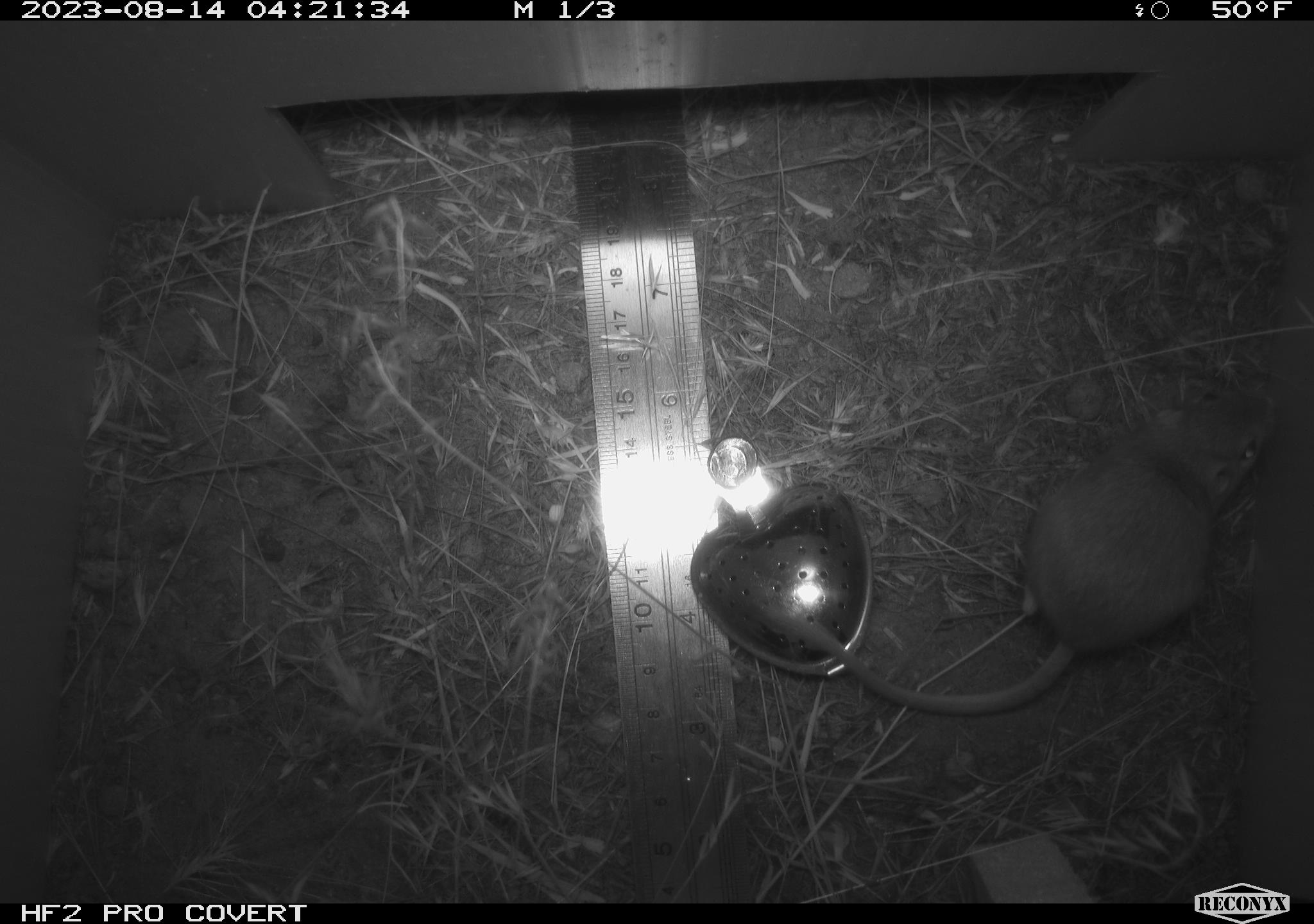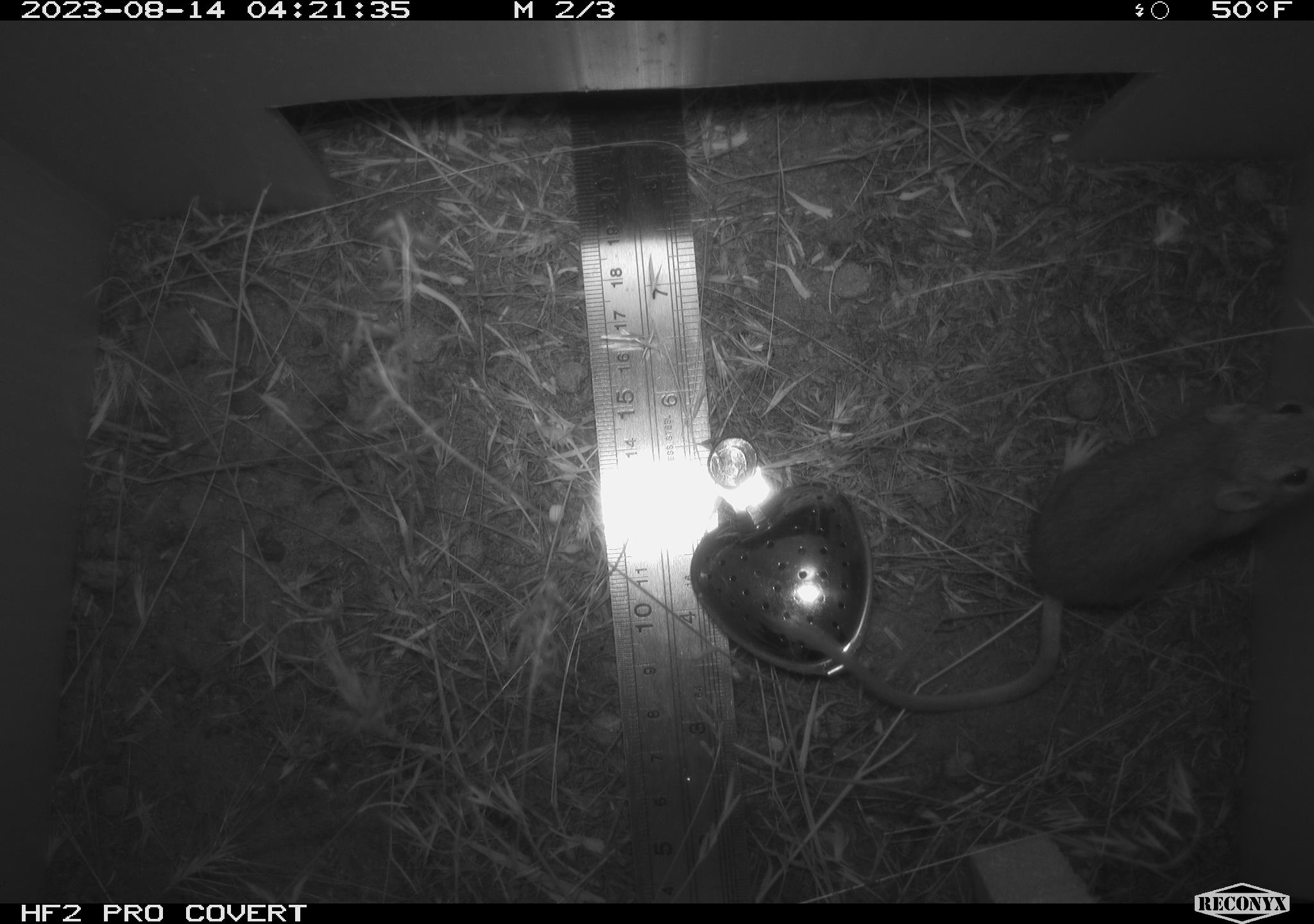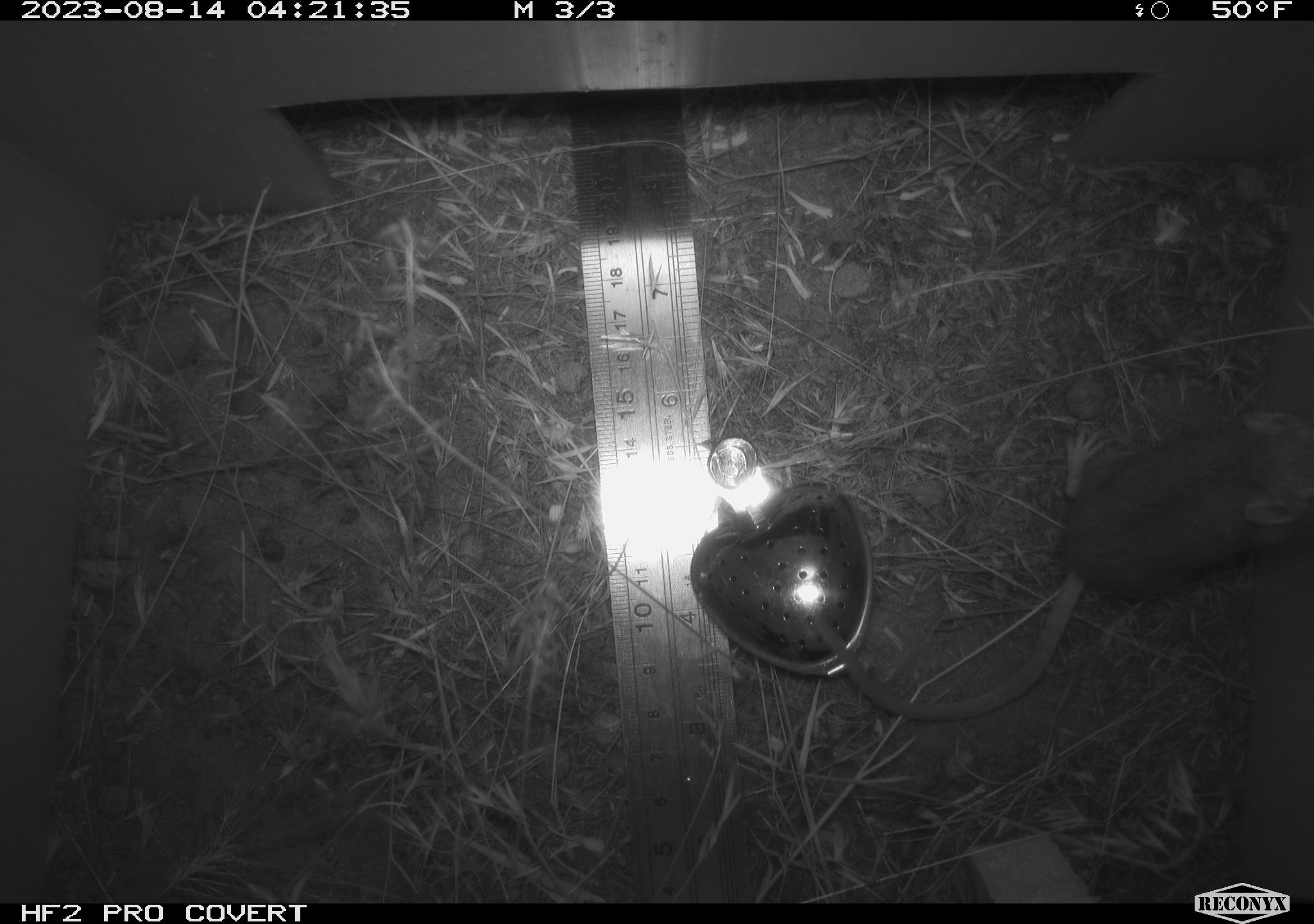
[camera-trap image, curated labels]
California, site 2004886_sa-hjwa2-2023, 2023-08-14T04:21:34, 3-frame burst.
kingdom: Animalia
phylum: Chordata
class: Mammalia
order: Rodentia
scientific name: Rodentia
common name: mouse species